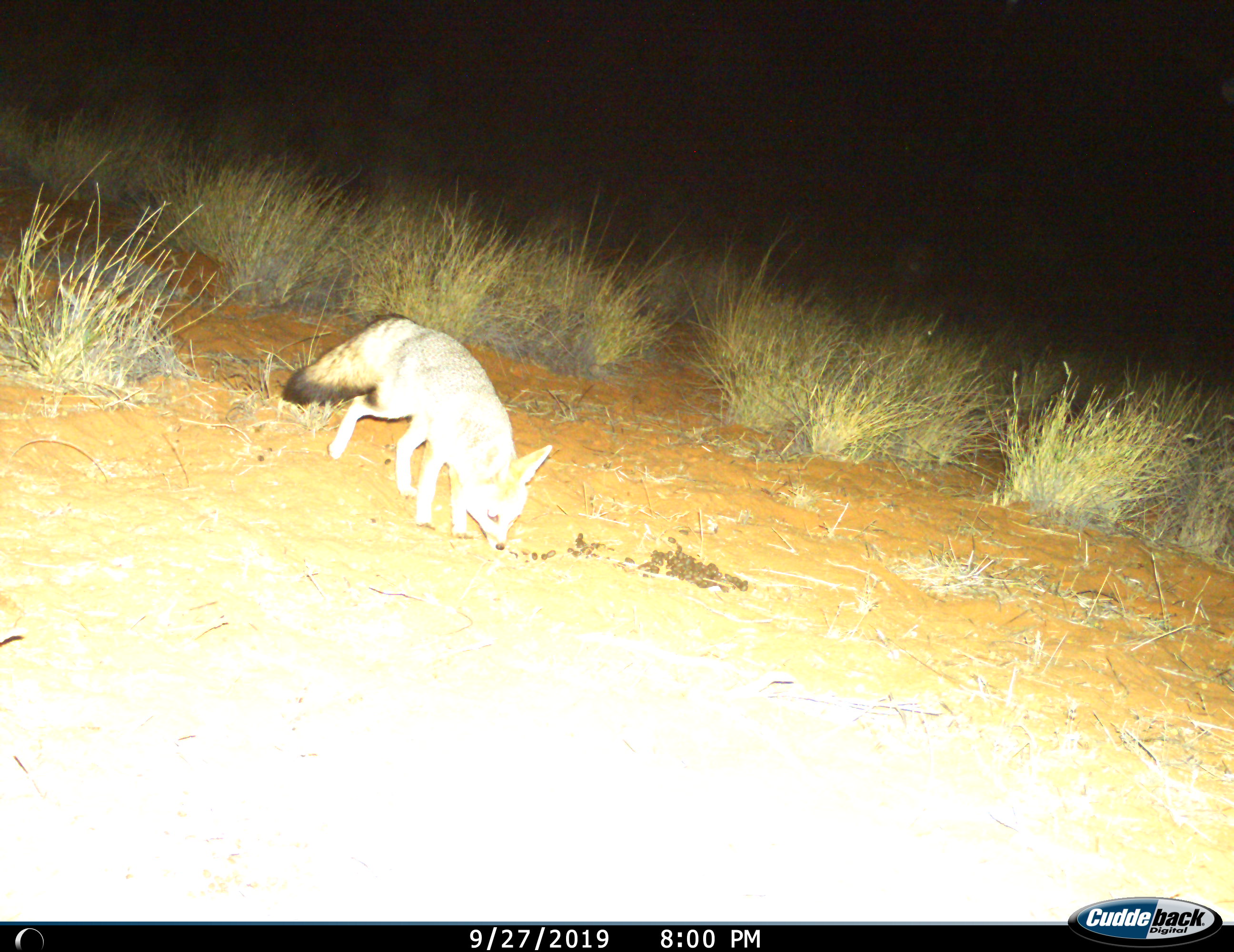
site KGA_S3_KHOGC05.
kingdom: Animalia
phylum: Chordata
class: Mammalia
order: Carnivora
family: Canidae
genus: Vulpes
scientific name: Vulpes chama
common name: cape fox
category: foxcape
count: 1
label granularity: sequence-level